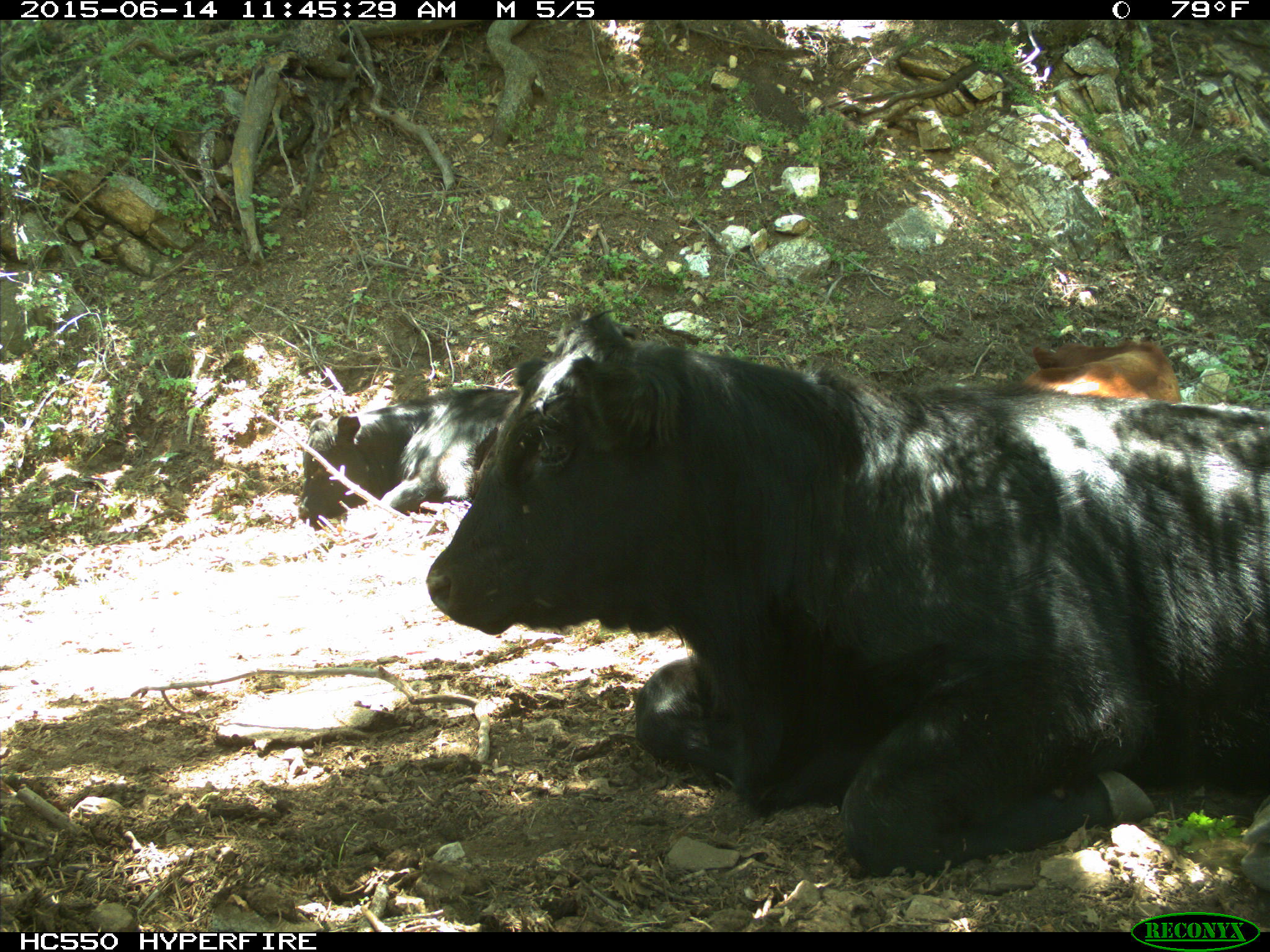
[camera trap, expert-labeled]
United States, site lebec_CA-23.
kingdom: Animalia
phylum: Chordata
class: Mammalia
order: Artiodactyla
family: Bovidae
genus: Bos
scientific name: Bos taurus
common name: domestic cow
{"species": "Bos taurus (domestic cow)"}